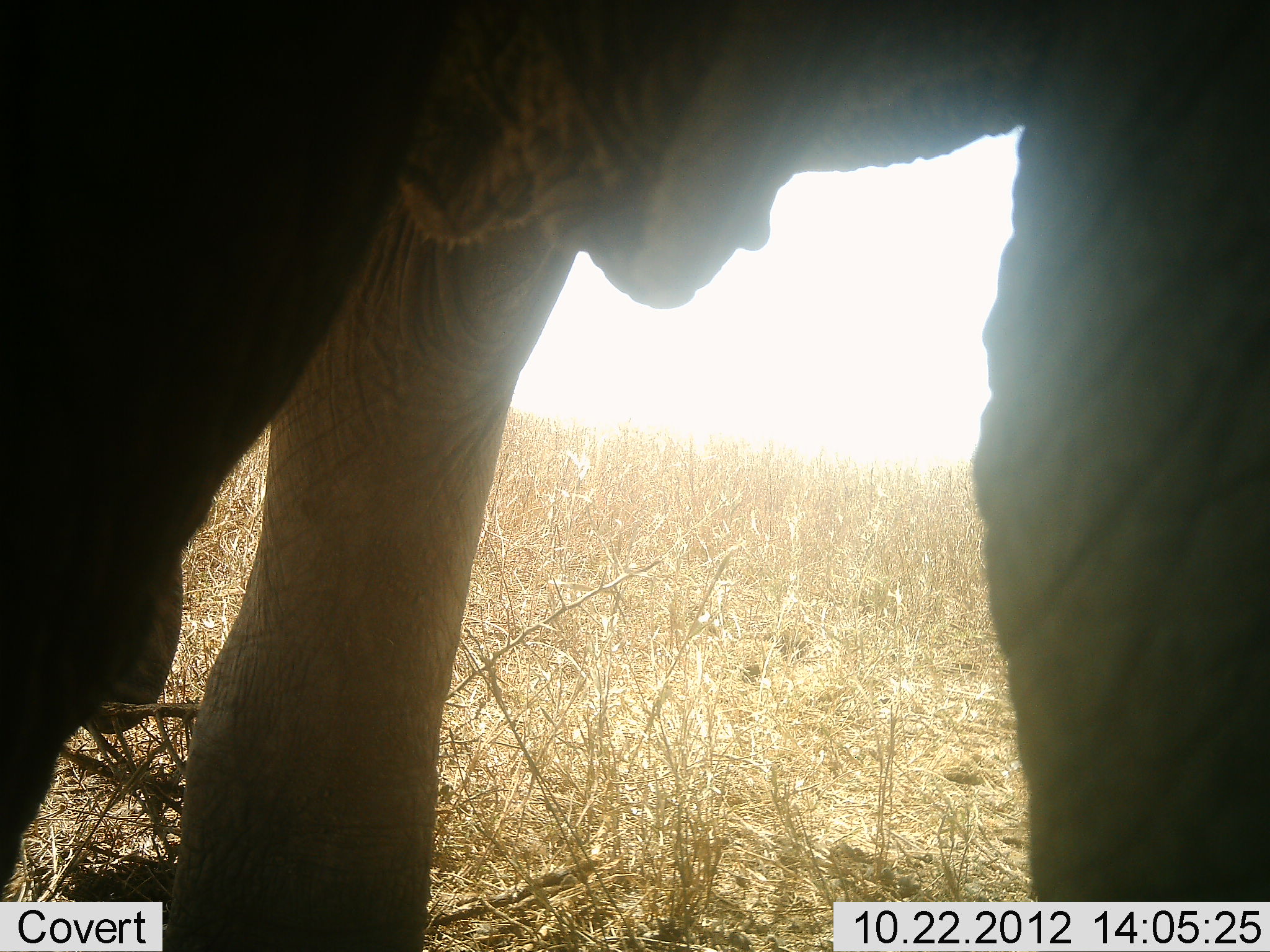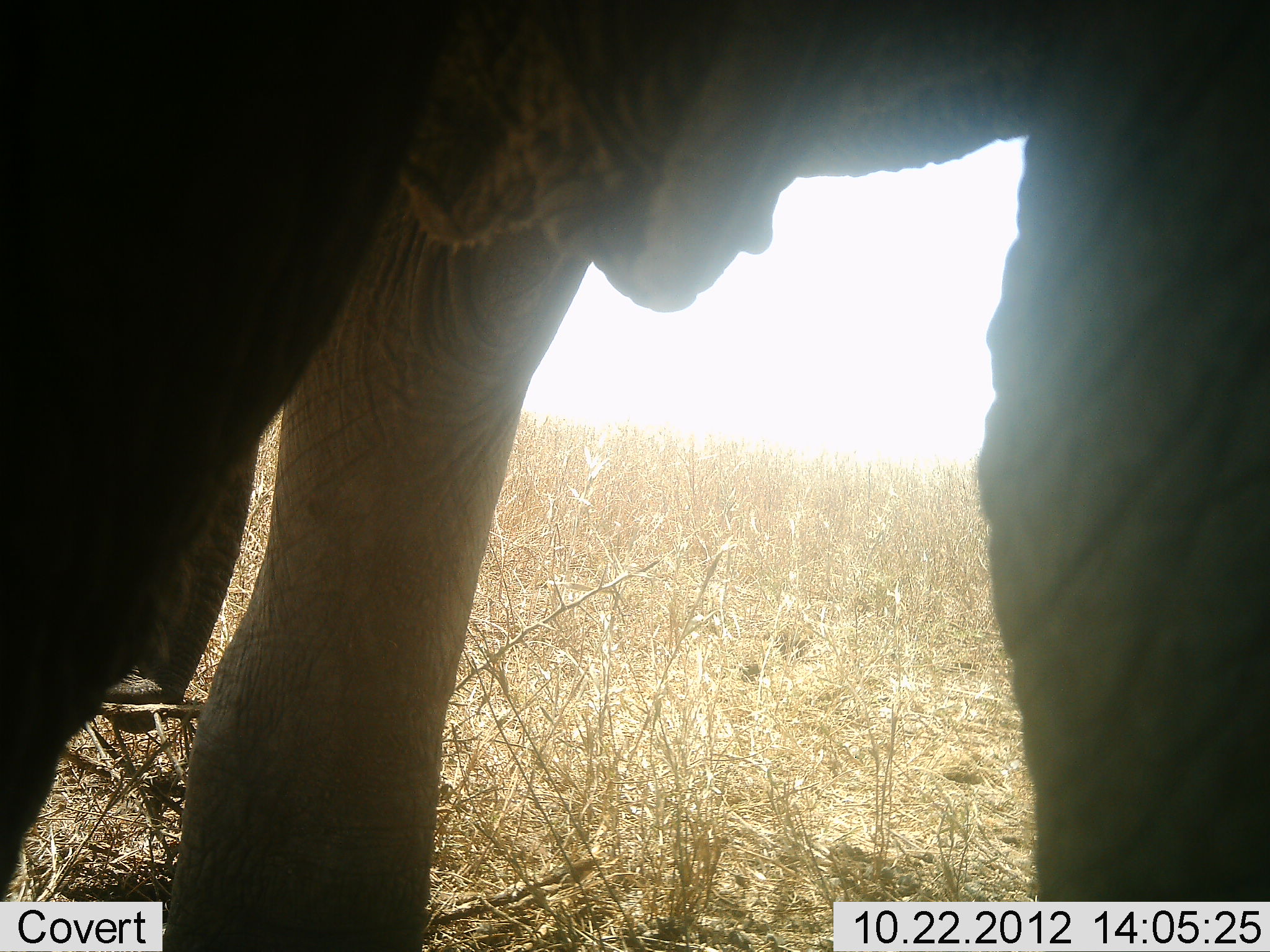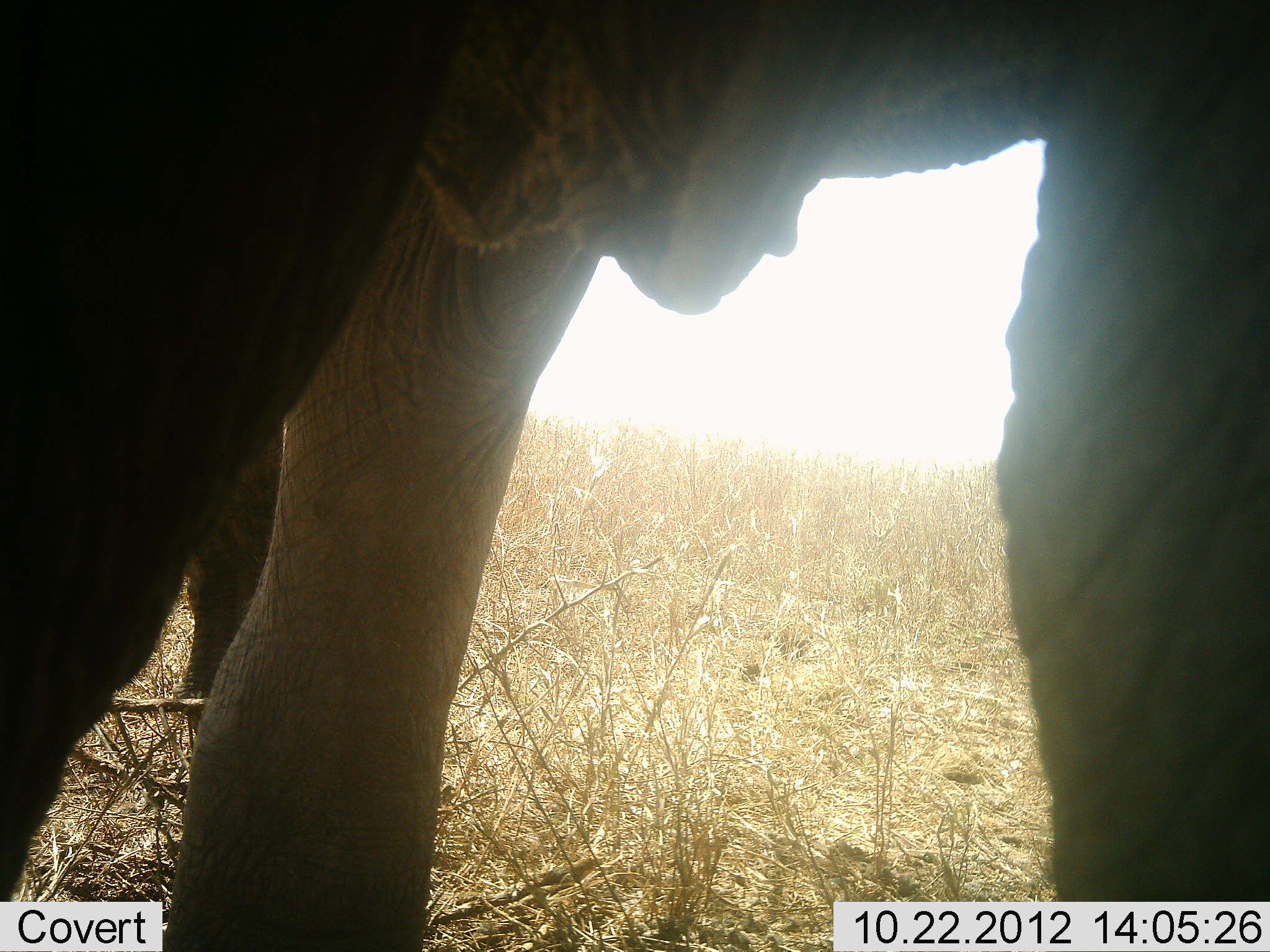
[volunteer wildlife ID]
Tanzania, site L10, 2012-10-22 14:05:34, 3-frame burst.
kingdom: Animalia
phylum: Chordata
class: Mammalia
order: Proboscidea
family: Elephantidae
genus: Loxodonta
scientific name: Loxodonta africana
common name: african bush elephant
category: elephant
Elephant (african bush elephant) (Loxodonta africana), count 1. Behavior (volunteer vote fractions): standing 70%, resting 0%, moving 10%, interacting 0%. Young present (vote fraction): 0%. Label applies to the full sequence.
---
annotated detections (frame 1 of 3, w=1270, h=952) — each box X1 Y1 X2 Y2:
animal: 1 1 1269 952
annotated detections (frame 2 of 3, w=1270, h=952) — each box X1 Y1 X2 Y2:
animal: 1 1 1268 952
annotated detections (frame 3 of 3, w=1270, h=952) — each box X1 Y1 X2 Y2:
animal: 1 2 1270 951